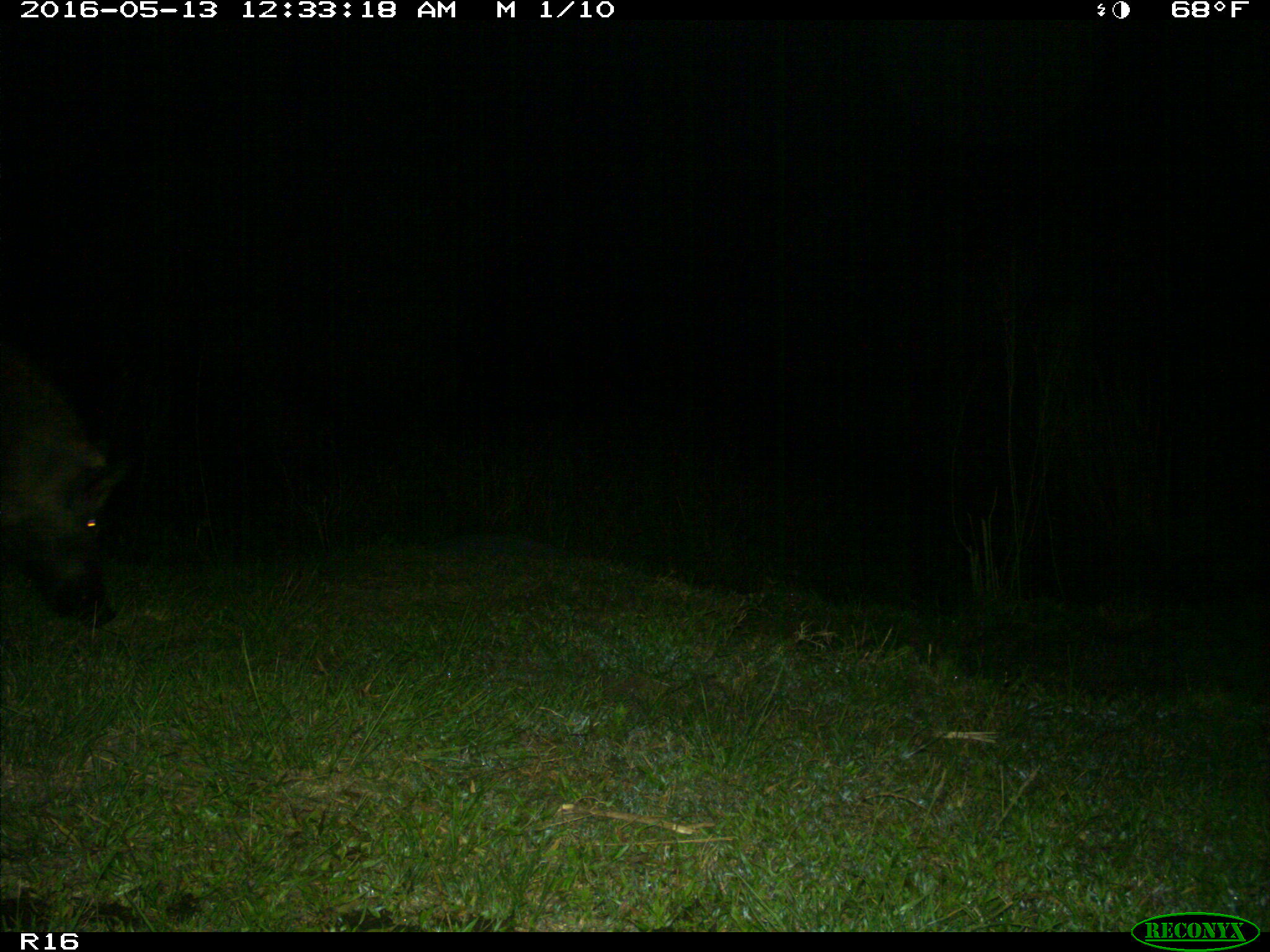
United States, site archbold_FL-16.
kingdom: Animalia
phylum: Chordata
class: Mammalia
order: Artiodactyla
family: Suidae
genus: Sus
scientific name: Sus scrofa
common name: wild boar